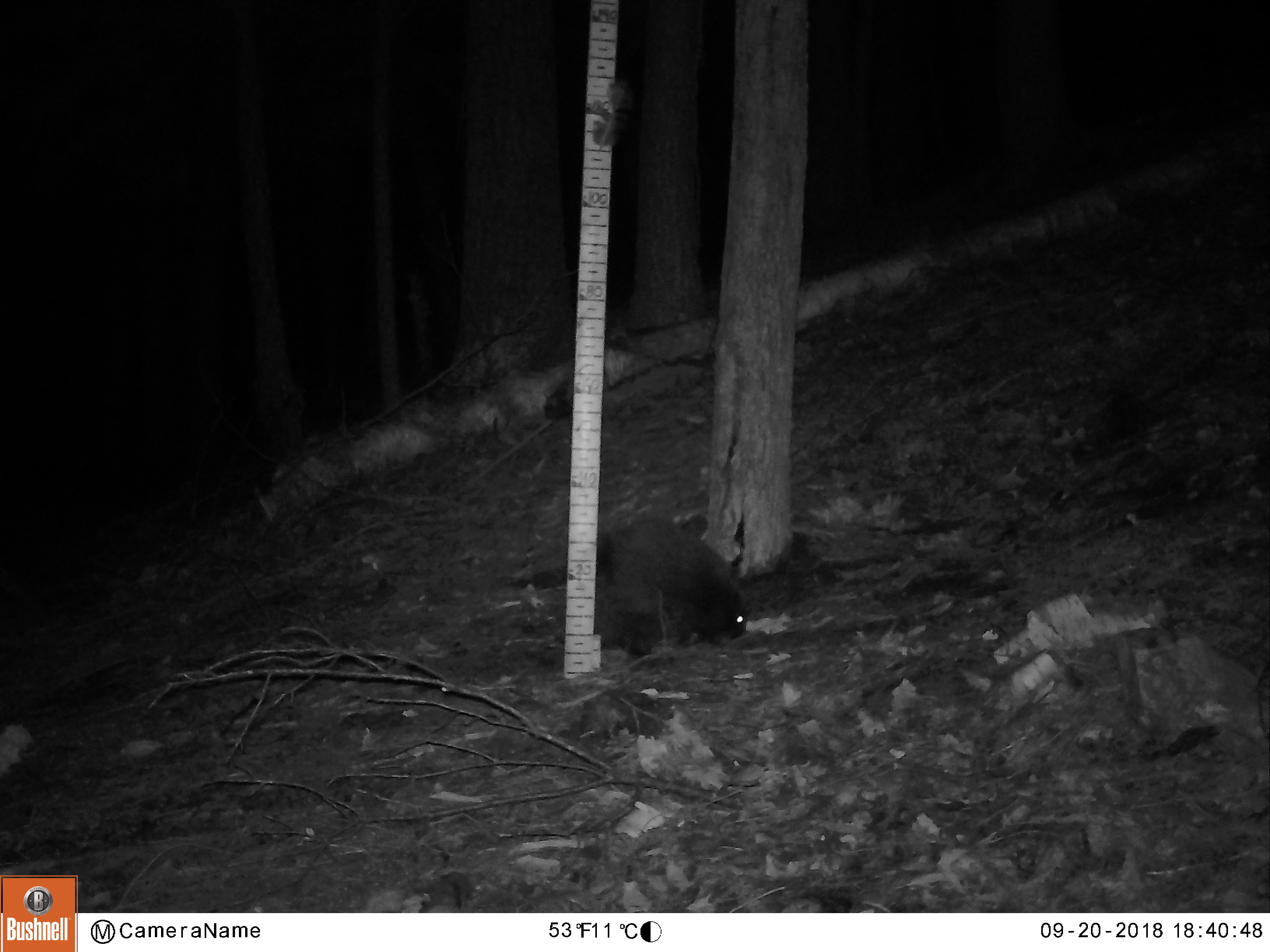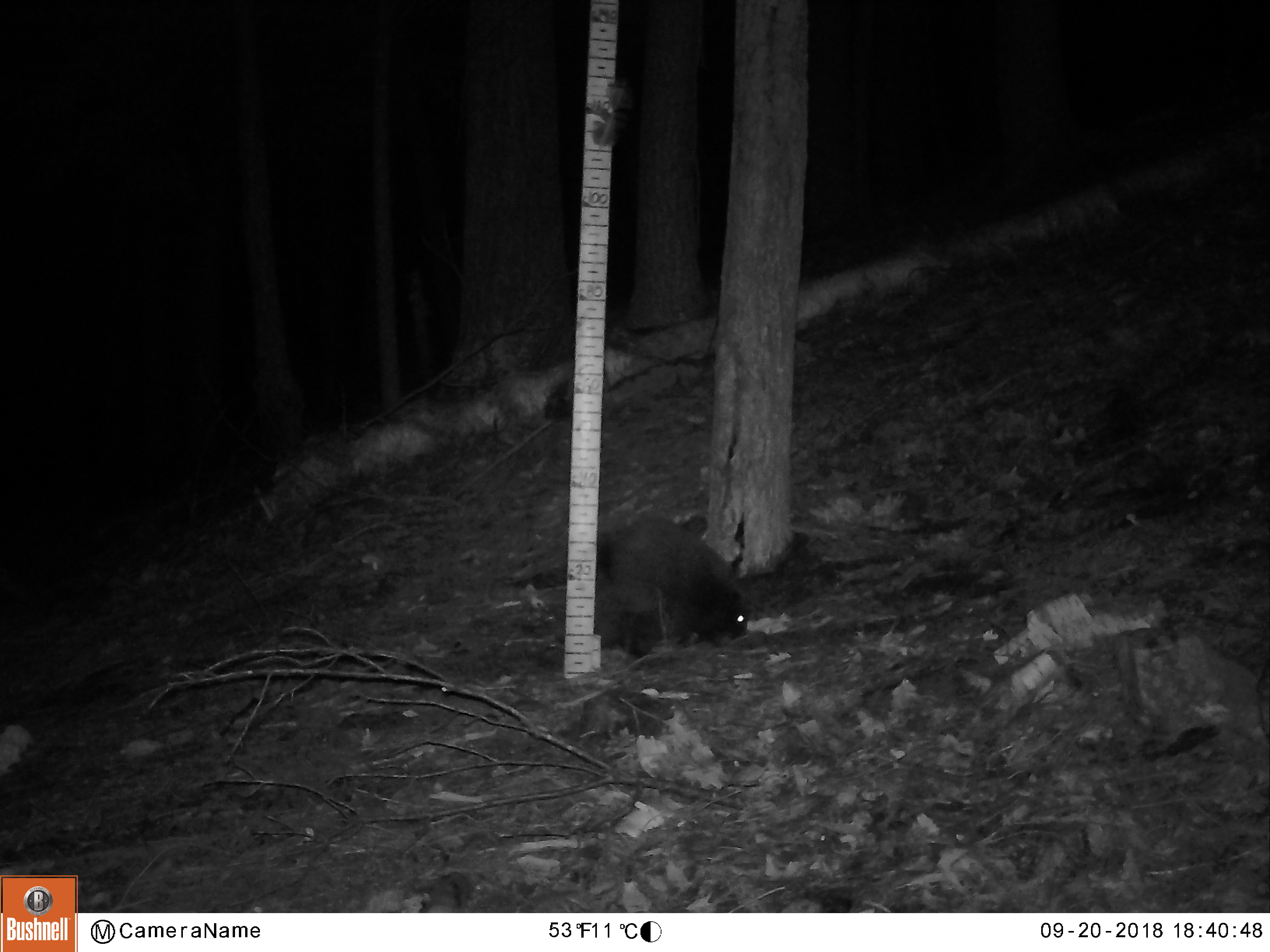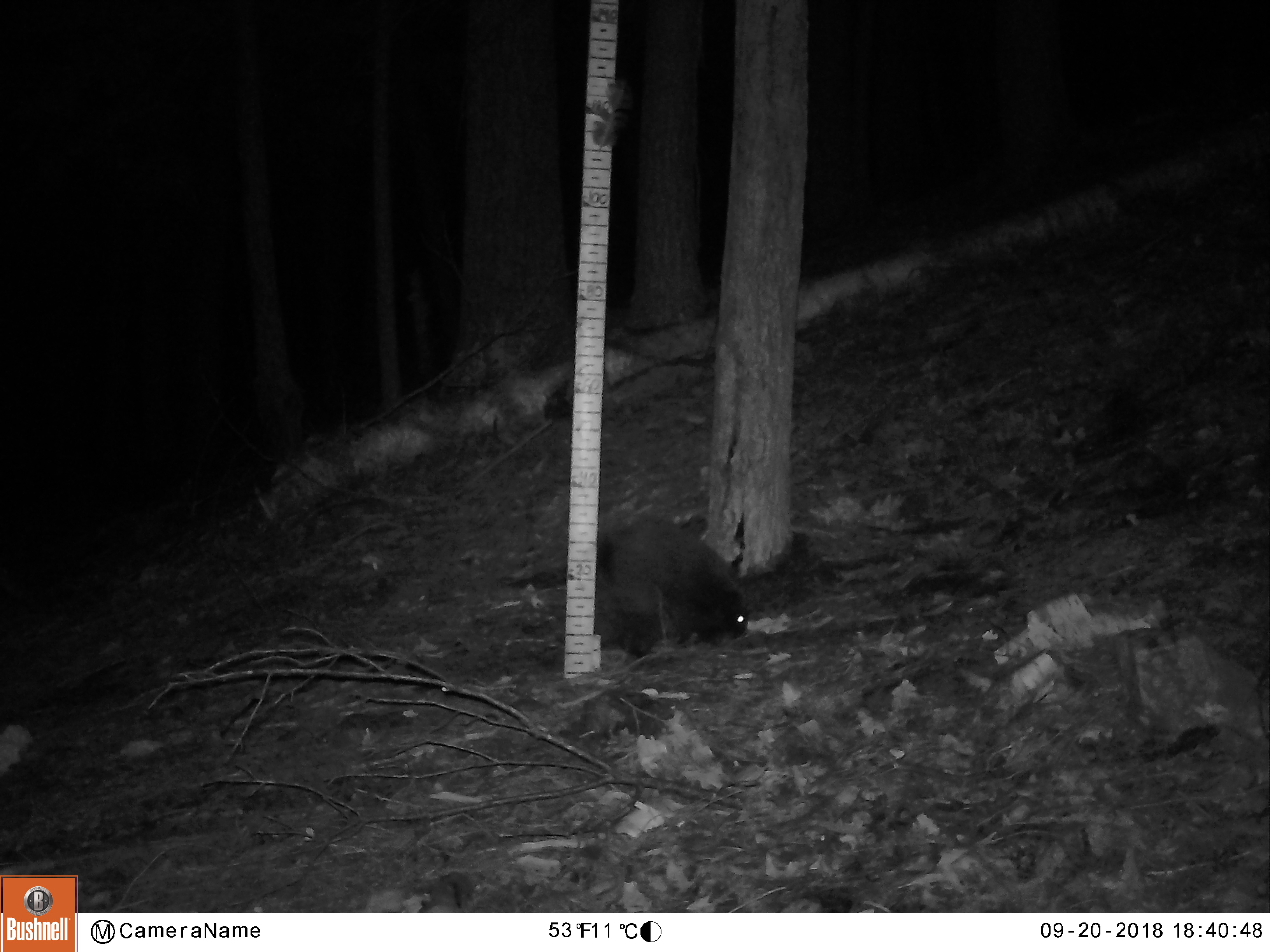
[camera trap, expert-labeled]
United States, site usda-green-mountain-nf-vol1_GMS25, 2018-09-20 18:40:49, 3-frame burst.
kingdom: Animalia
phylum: Chordata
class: Mammalia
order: Rodentia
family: Erethizontidae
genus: Erethizon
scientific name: Erethizon dorsatum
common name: porcupine